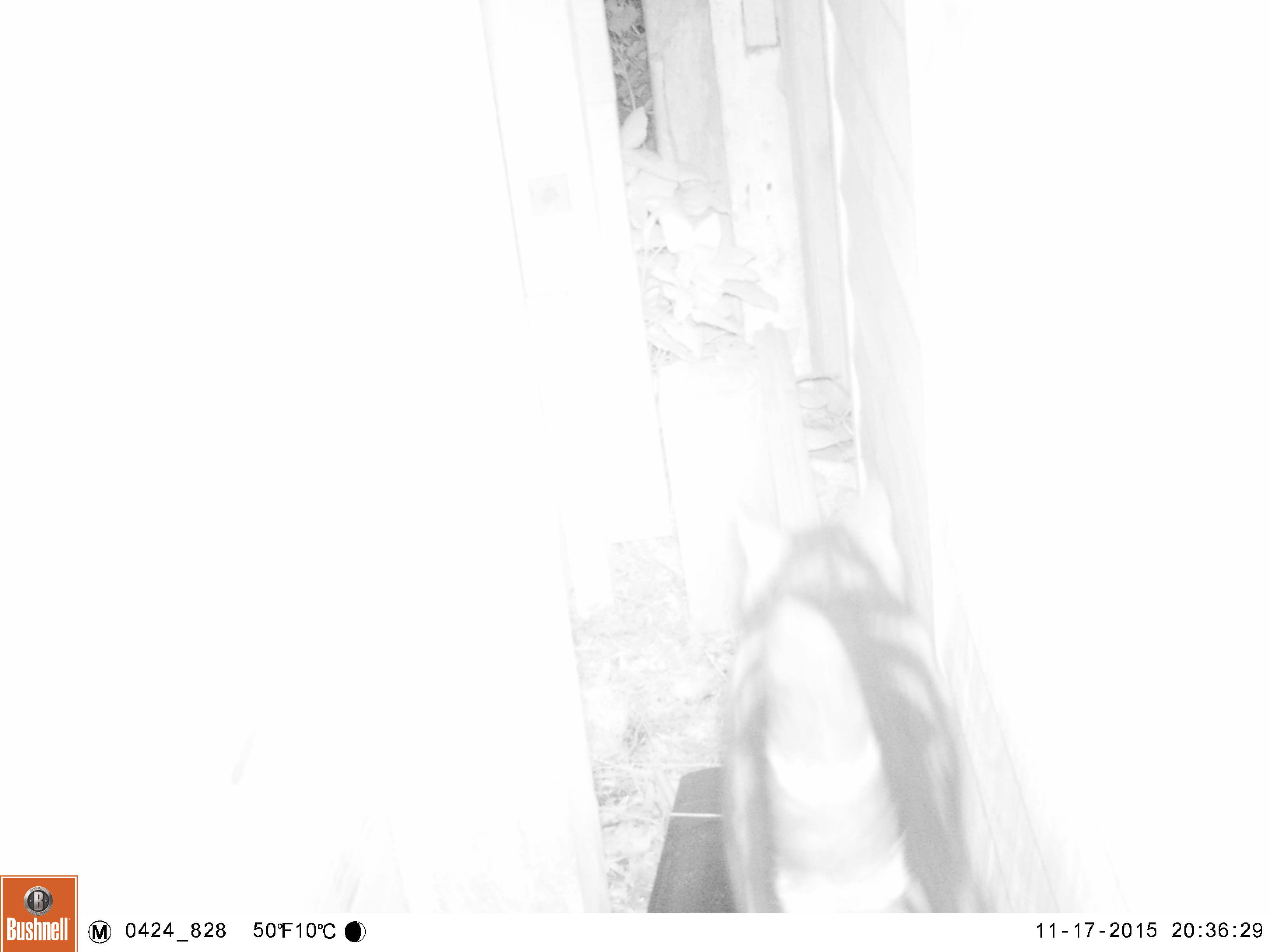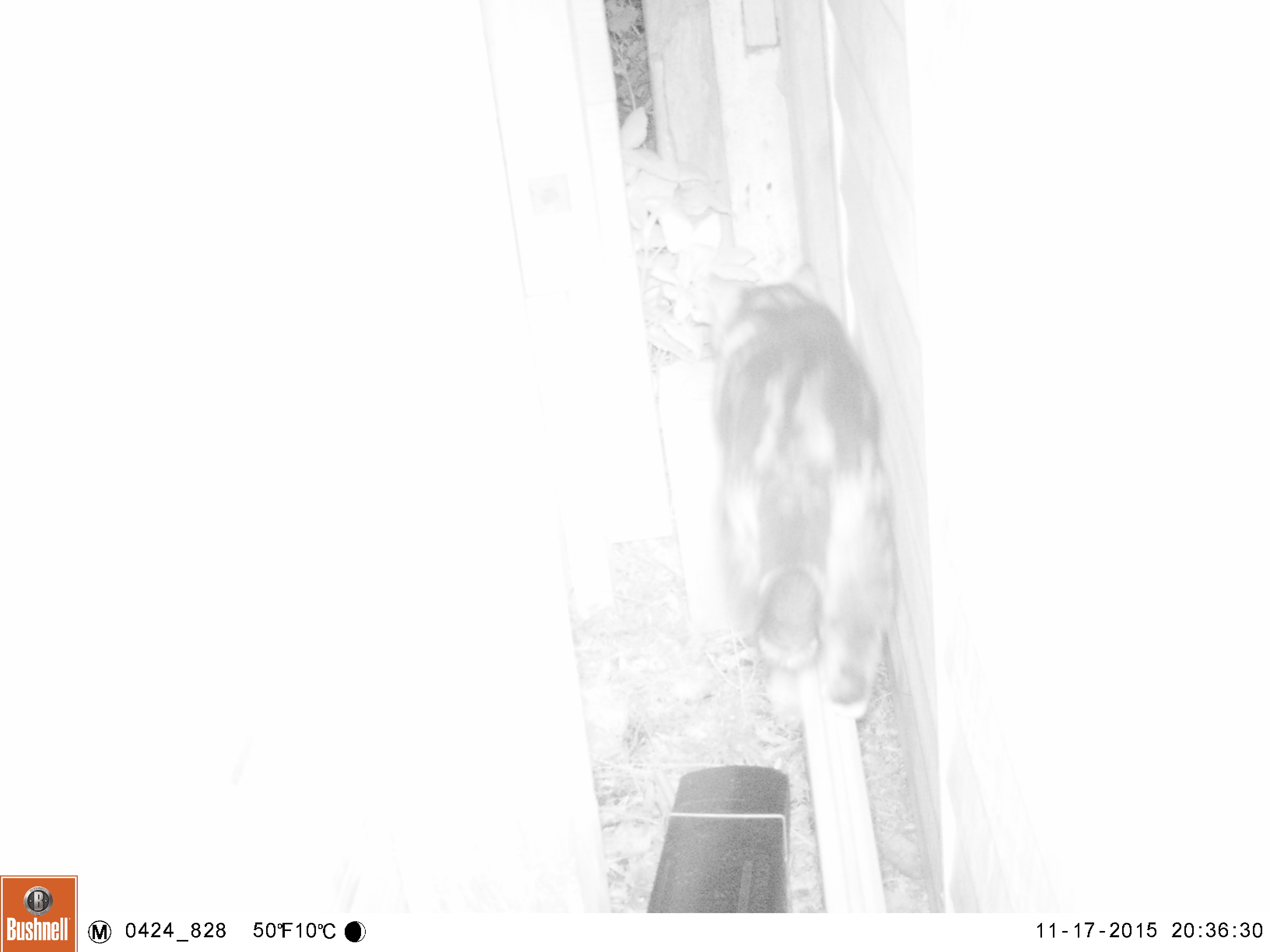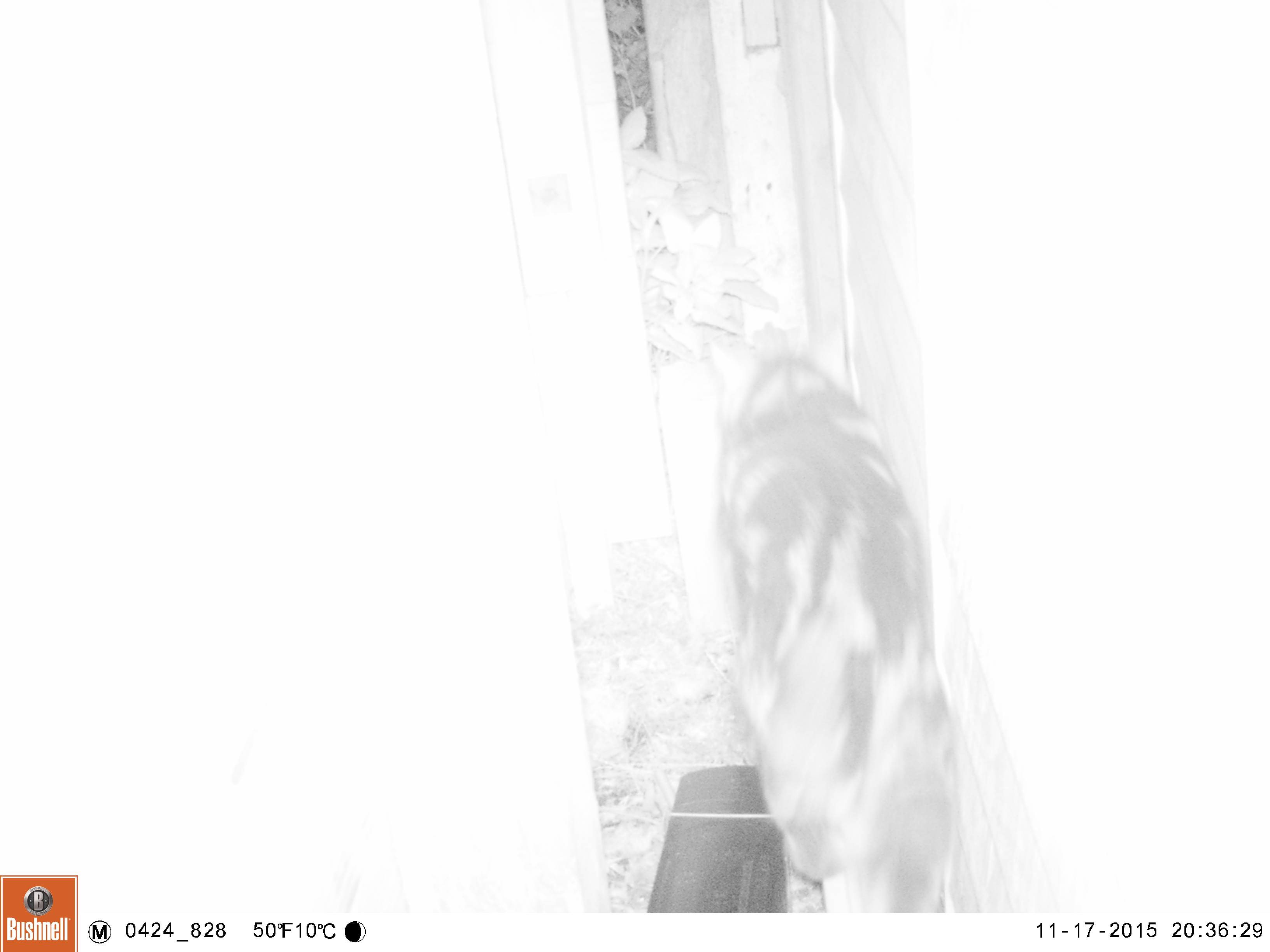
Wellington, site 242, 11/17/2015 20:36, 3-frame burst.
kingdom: Animalia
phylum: Chordata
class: Mammalia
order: Carnivora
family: Felidae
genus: Felis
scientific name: Felis catus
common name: cat